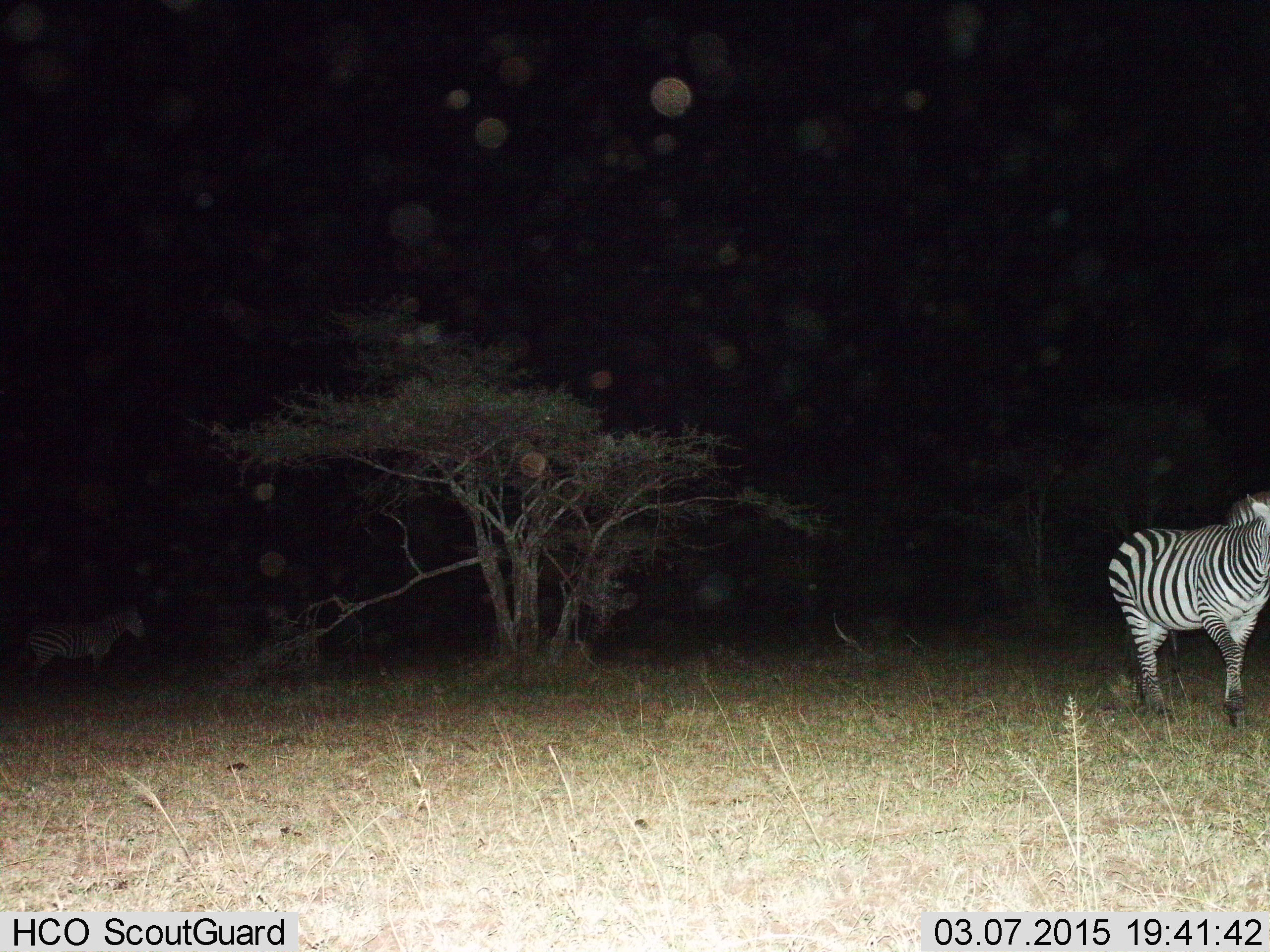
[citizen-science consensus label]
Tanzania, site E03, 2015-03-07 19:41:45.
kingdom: Animalia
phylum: Chordata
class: Mammalia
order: Perissodactyla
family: Equidae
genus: Equus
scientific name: Equus quagga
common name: plains zebra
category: zebra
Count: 1.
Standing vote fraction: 50%.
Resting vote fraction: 0%.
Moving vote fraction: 70%.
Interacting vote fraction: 0%.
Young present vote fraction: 0%.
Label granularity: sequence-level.